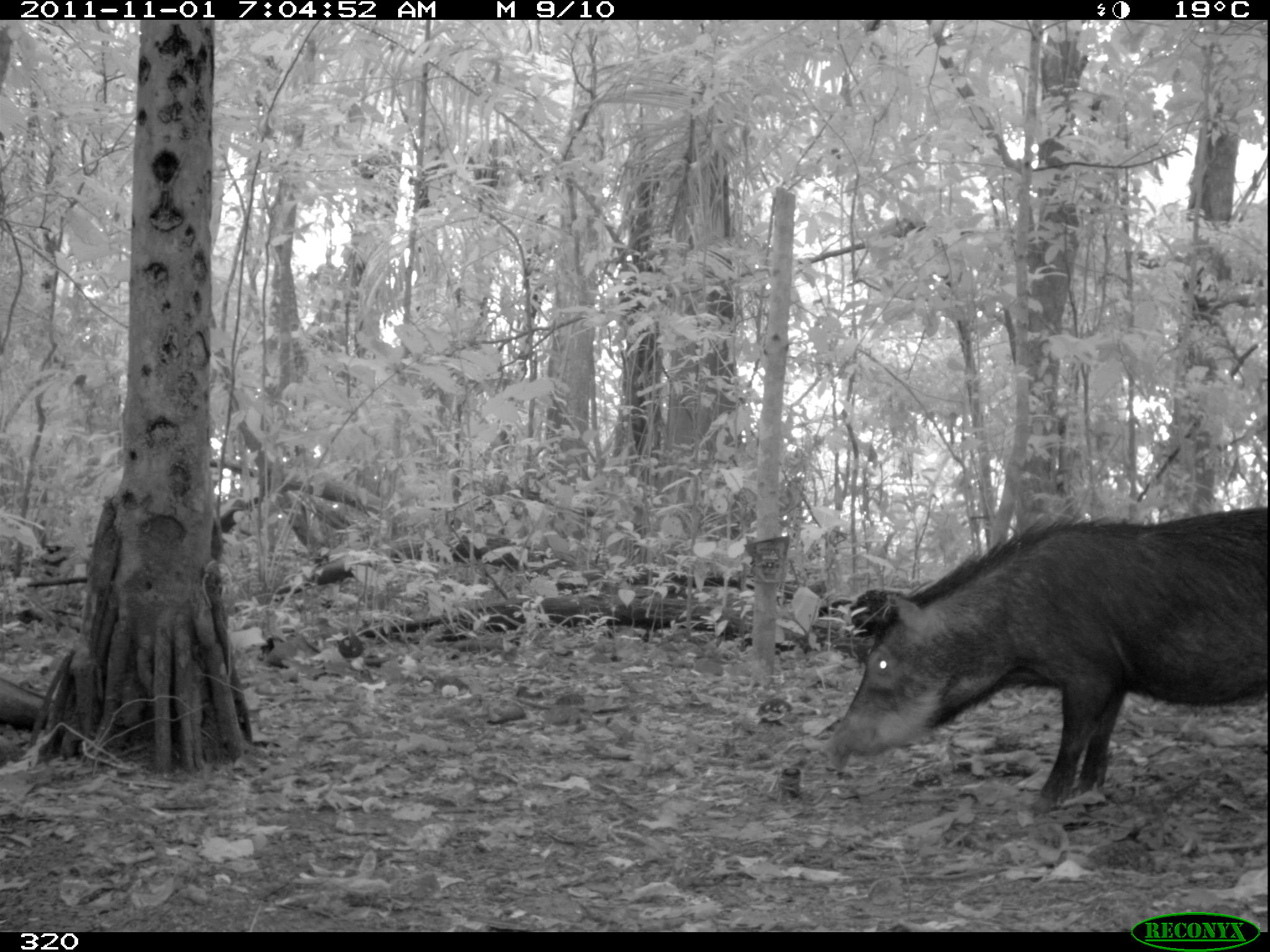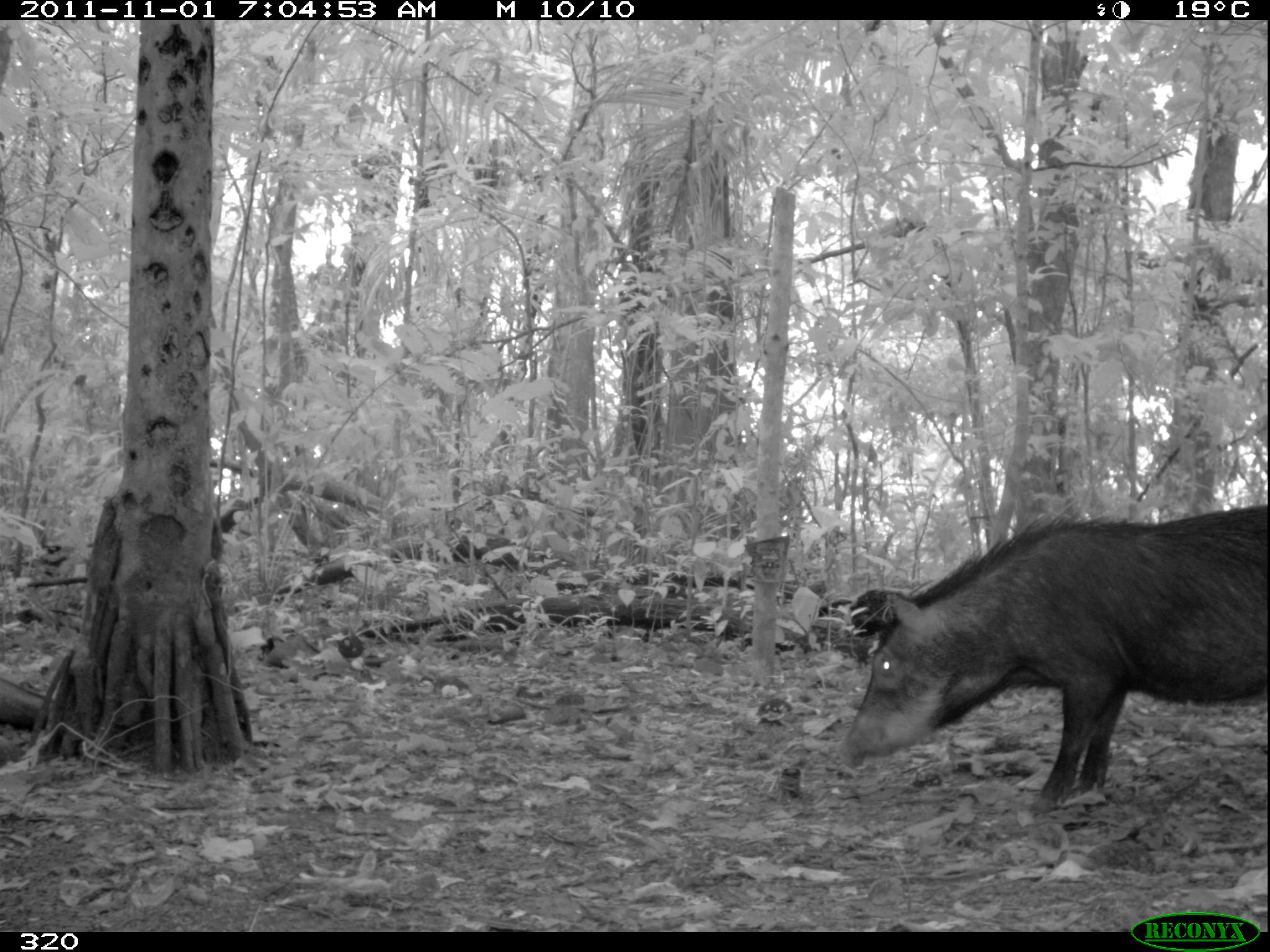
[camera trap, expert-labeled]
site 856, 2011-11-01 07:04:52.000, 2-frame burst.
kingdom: Animalia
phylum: Chordata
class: Mammalia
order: Artiodactyla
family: Tayassuidae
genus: Tayassu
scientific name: Tayassu pecari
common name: white-lipped peccary